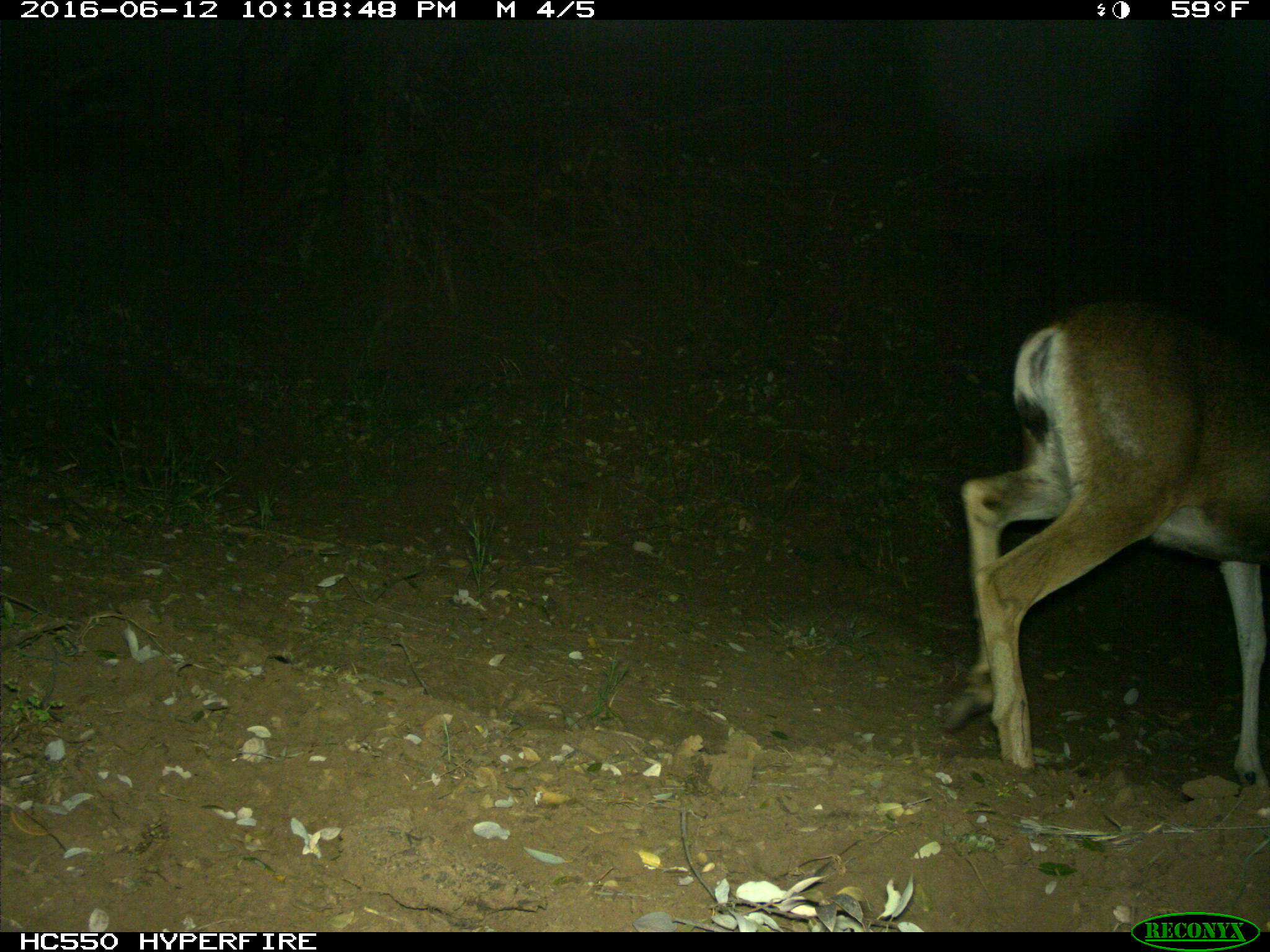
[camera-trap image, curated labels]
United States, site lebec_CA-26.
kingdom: Animalia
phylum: Chordata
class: Mammalia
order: Artiodactyla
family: Cervidae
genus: Odocoileus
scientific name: Odocoileus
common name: deer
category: unidentified deer